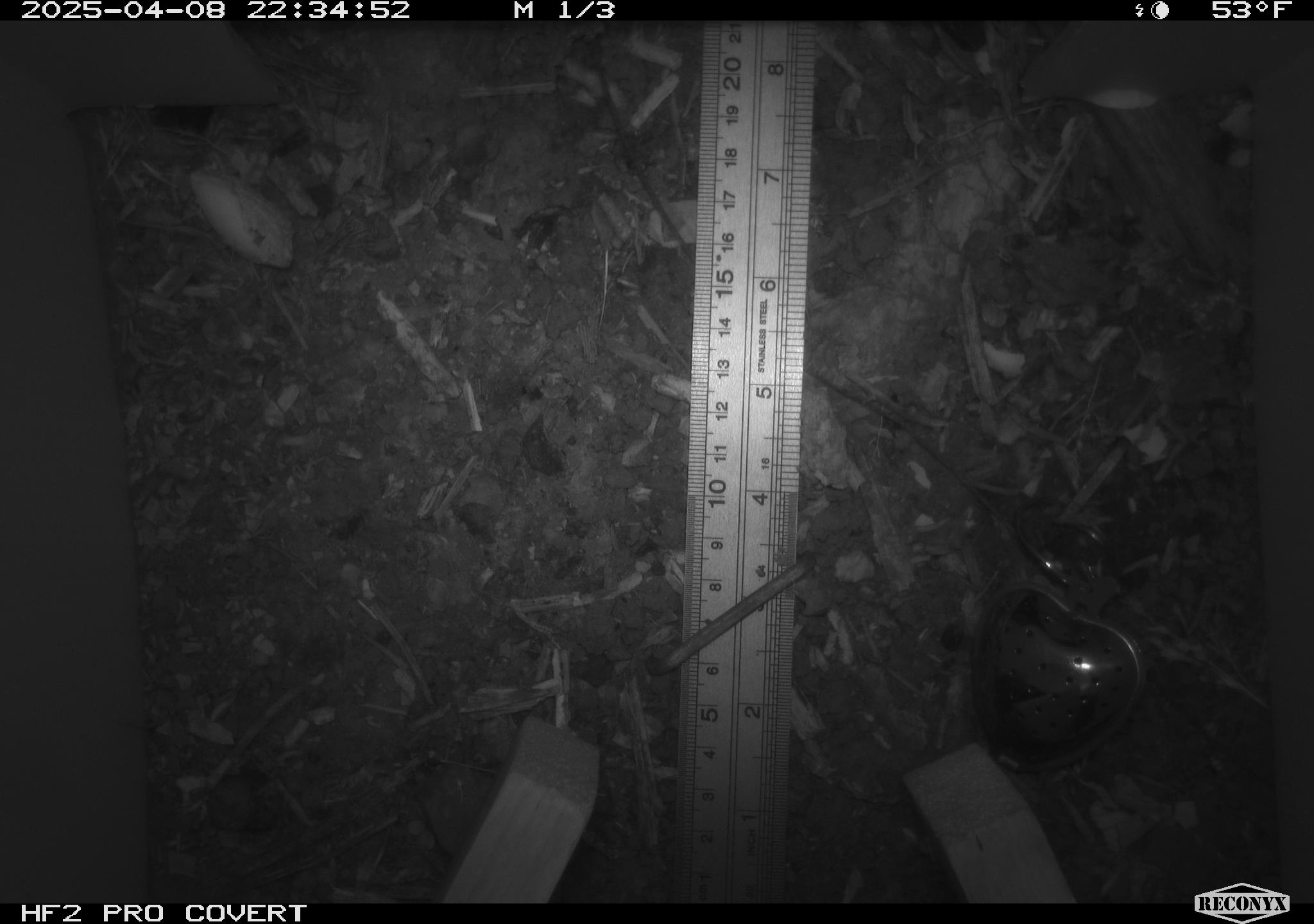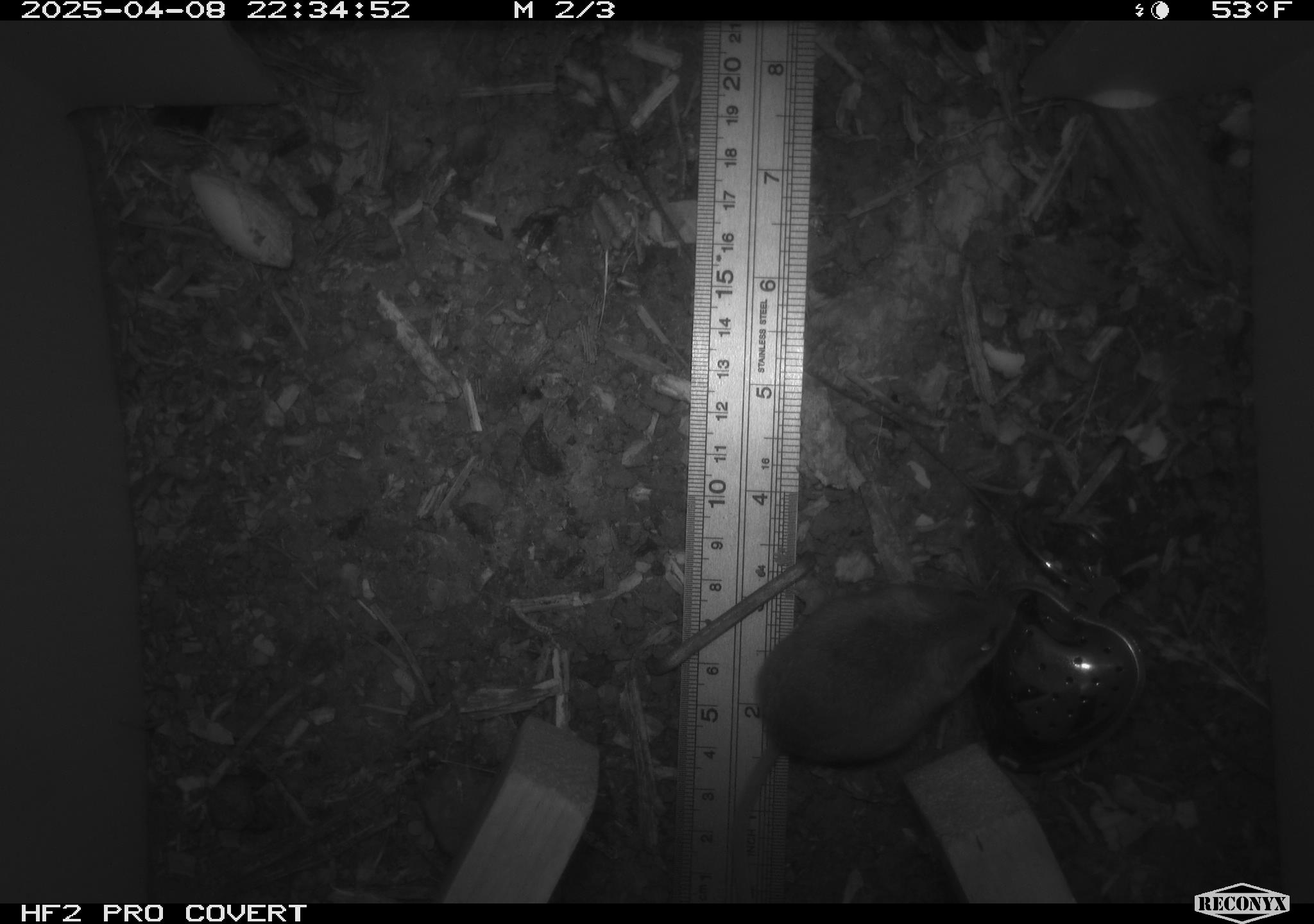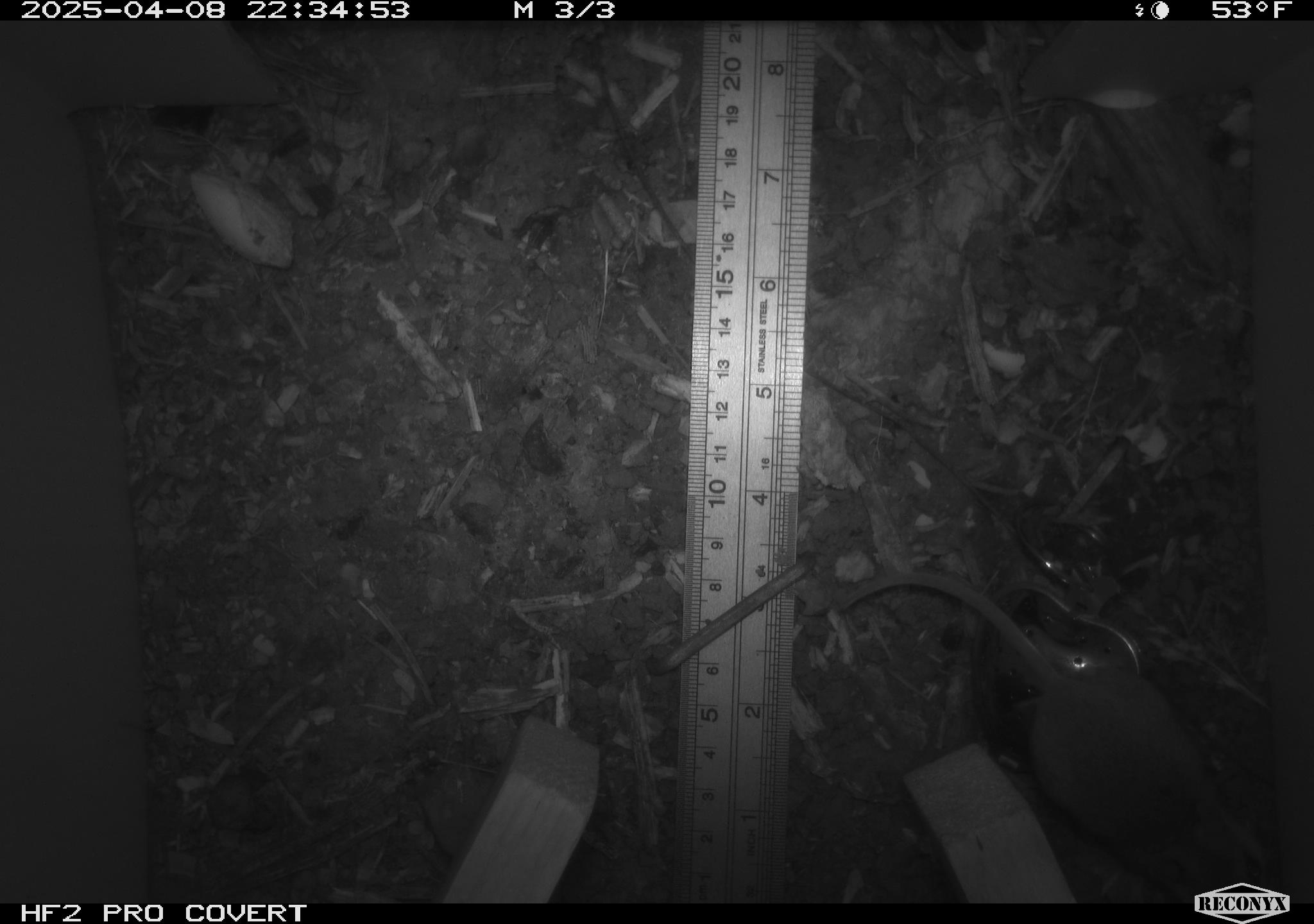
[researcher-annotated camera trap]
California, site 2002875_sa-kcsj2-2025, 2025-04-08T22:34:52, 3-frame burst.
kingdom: Animalia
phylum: Chordata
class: Mammalia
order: Rodentia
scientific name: Rodentia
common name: rodent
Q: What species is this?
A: Rodent (Rodentia).